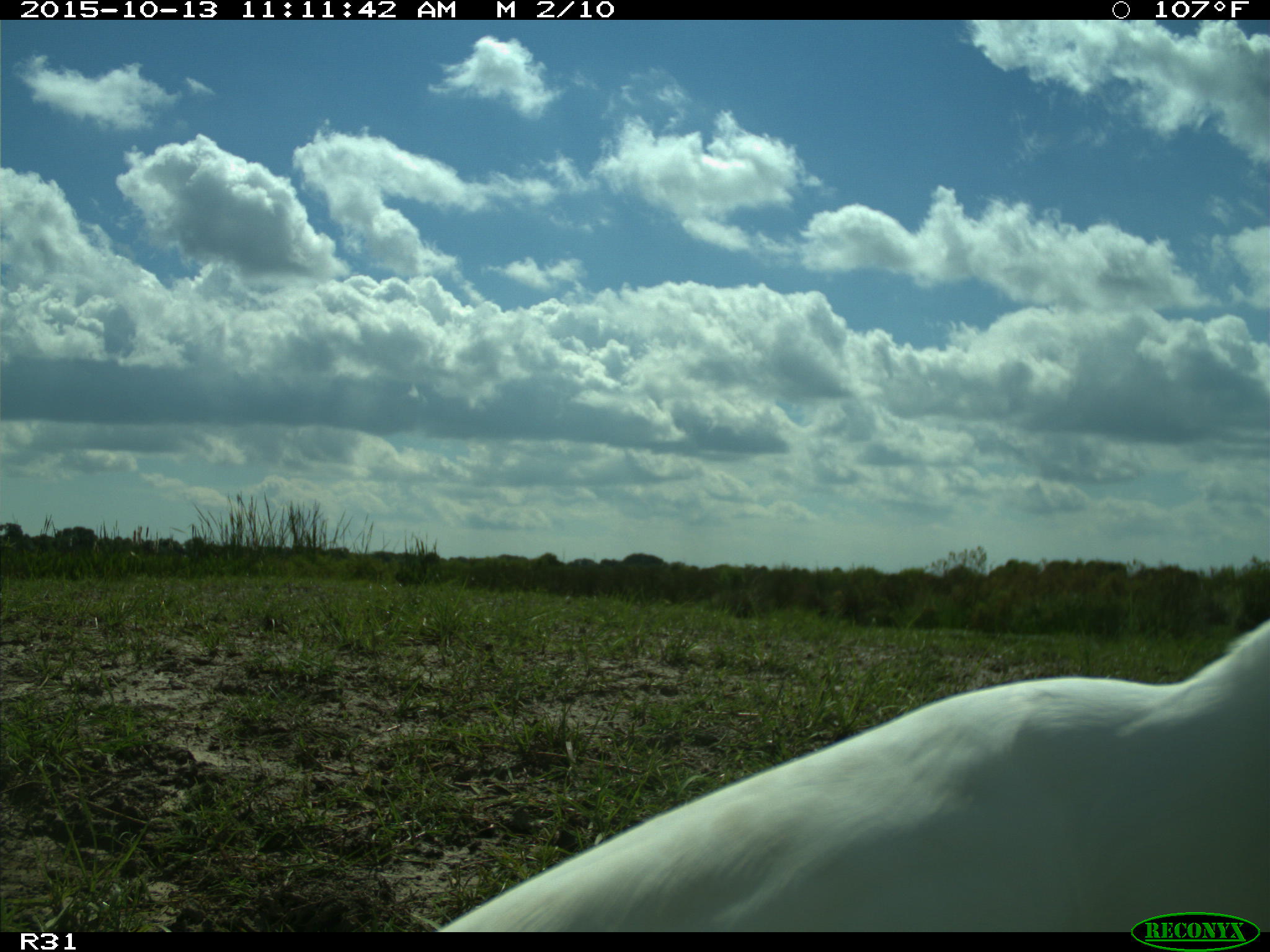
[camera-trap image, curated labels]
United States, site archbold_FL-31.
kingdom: Animalia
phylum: Chordata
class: Aves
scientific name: Aves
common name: birds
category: unidentified bird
Unidentified bird (birds) (Aves).